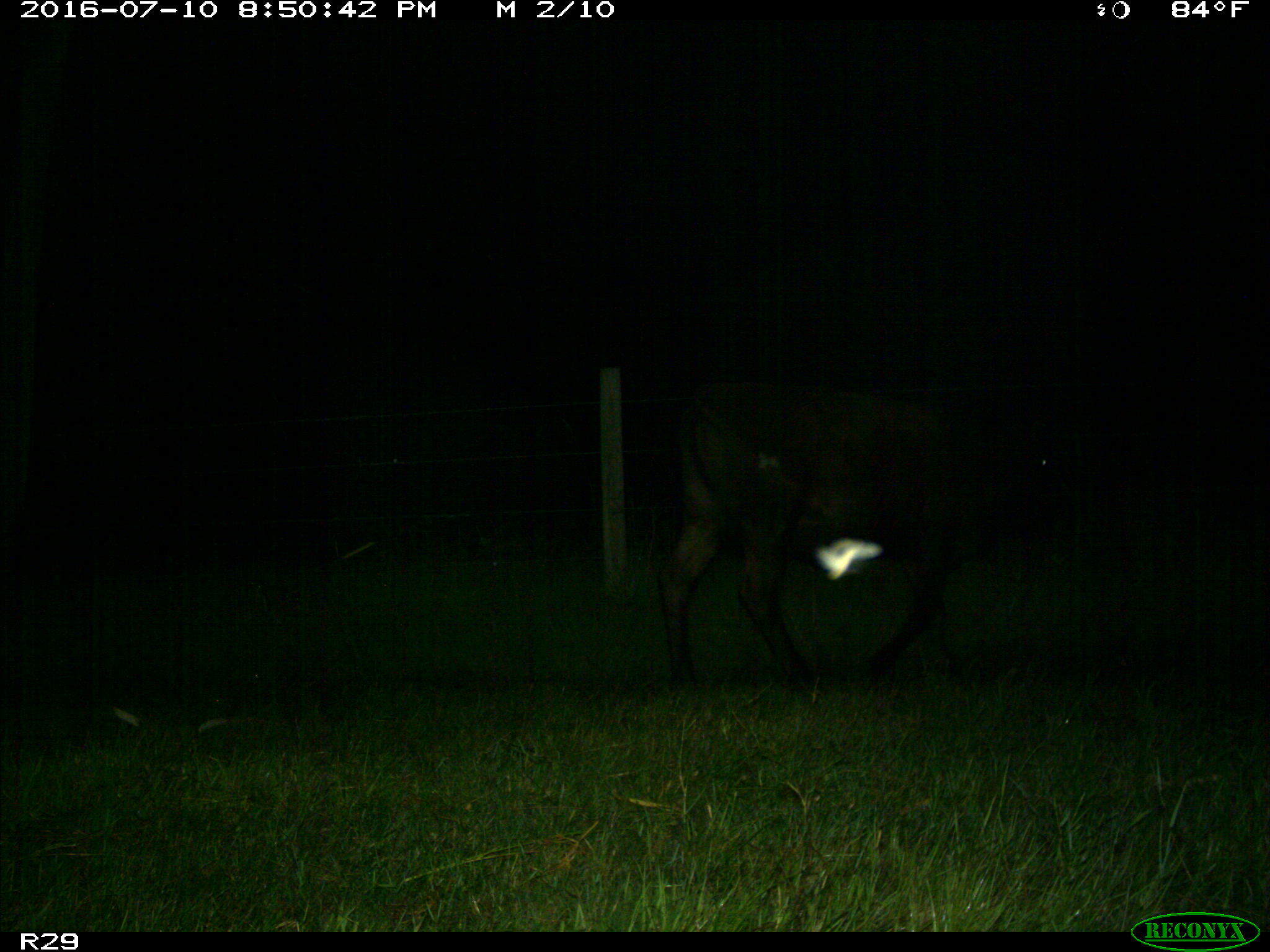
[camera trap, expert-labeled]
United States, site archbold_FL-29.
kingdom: Animalia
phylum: Chordata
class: Mammalia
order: Artiodactyla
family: Bovidae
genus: Bos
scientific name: Bos taurus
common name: domestic cow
Bos taurus (domestic cow).